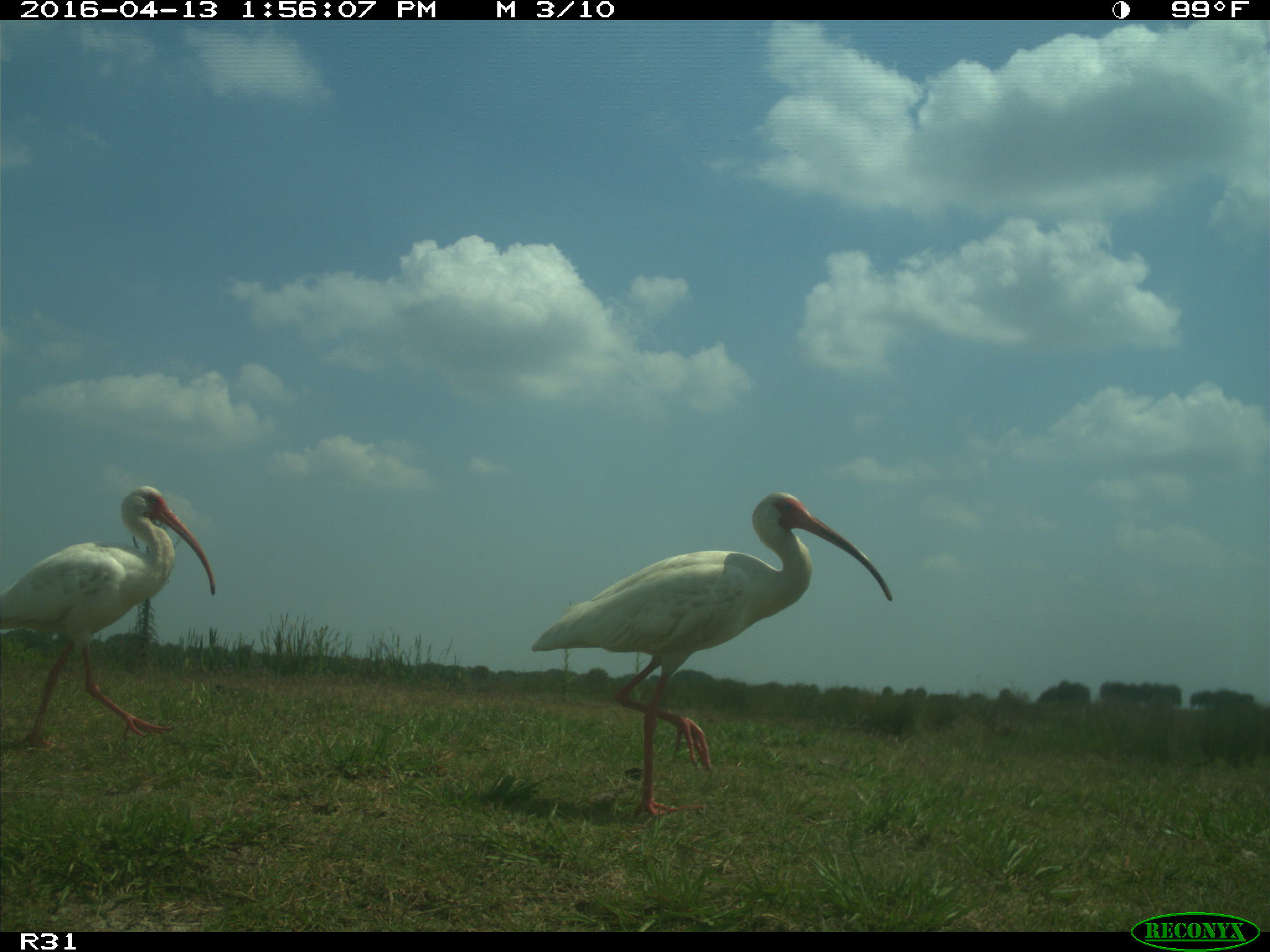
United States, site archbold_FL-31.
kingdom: Animalia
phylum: Chordata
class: Aves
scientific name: Aves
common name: birds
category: unidentified bird